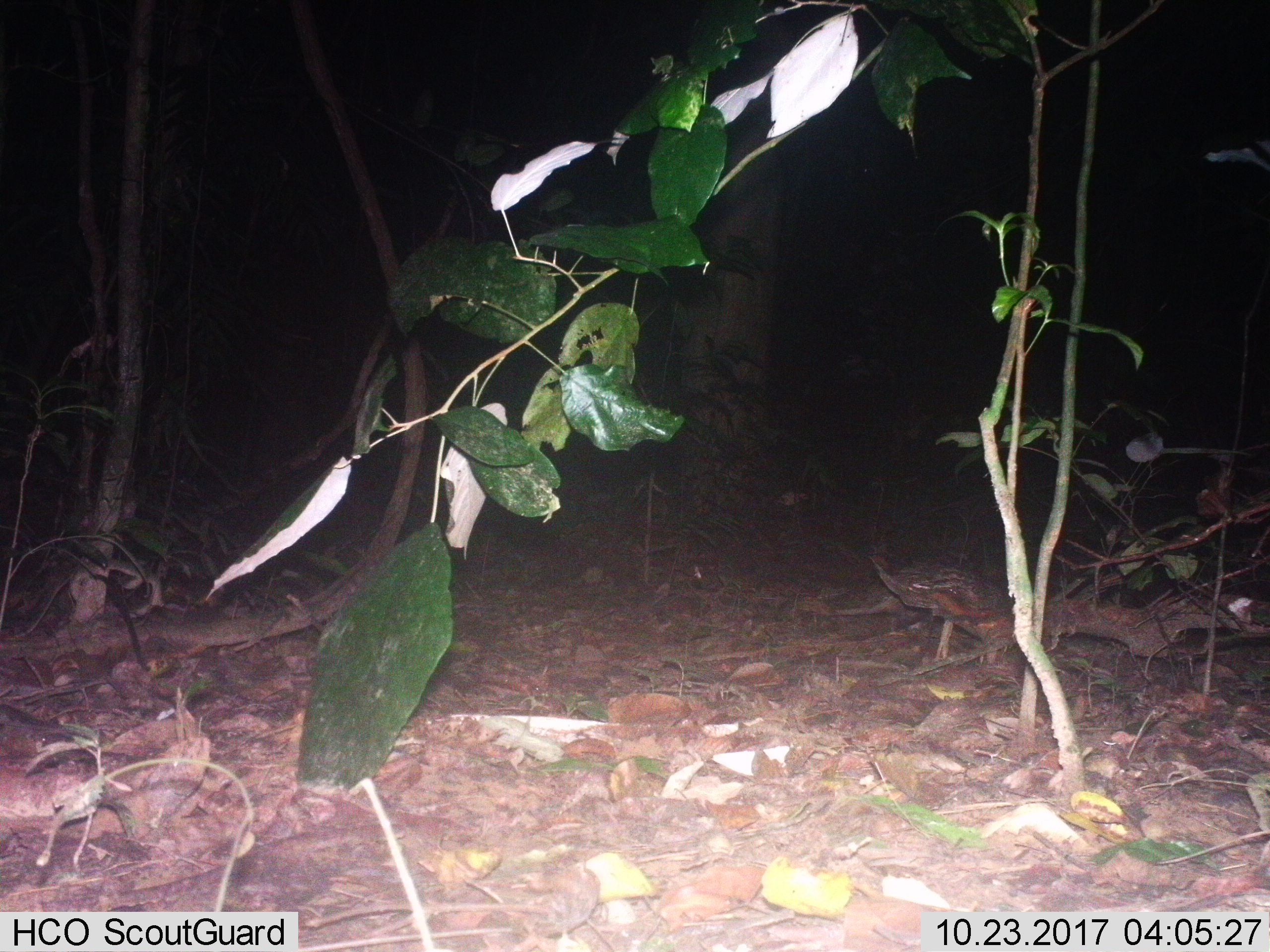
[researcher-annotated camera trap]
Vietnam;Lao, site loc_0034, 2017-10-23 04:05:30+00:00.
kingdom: Animalia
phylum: Chordata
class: Mammalia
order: Rodentia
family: Hystricidae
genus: Atherurus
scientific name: Atherurus macrourus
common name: asiatic brush-tailed porcupine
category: asiatic brush tailed porcupine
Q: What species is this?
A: Asiatic brush tailed porcupine (asiatic brush-tailed porcupine) (Atherurus macrourus).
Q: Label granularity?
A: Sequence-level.